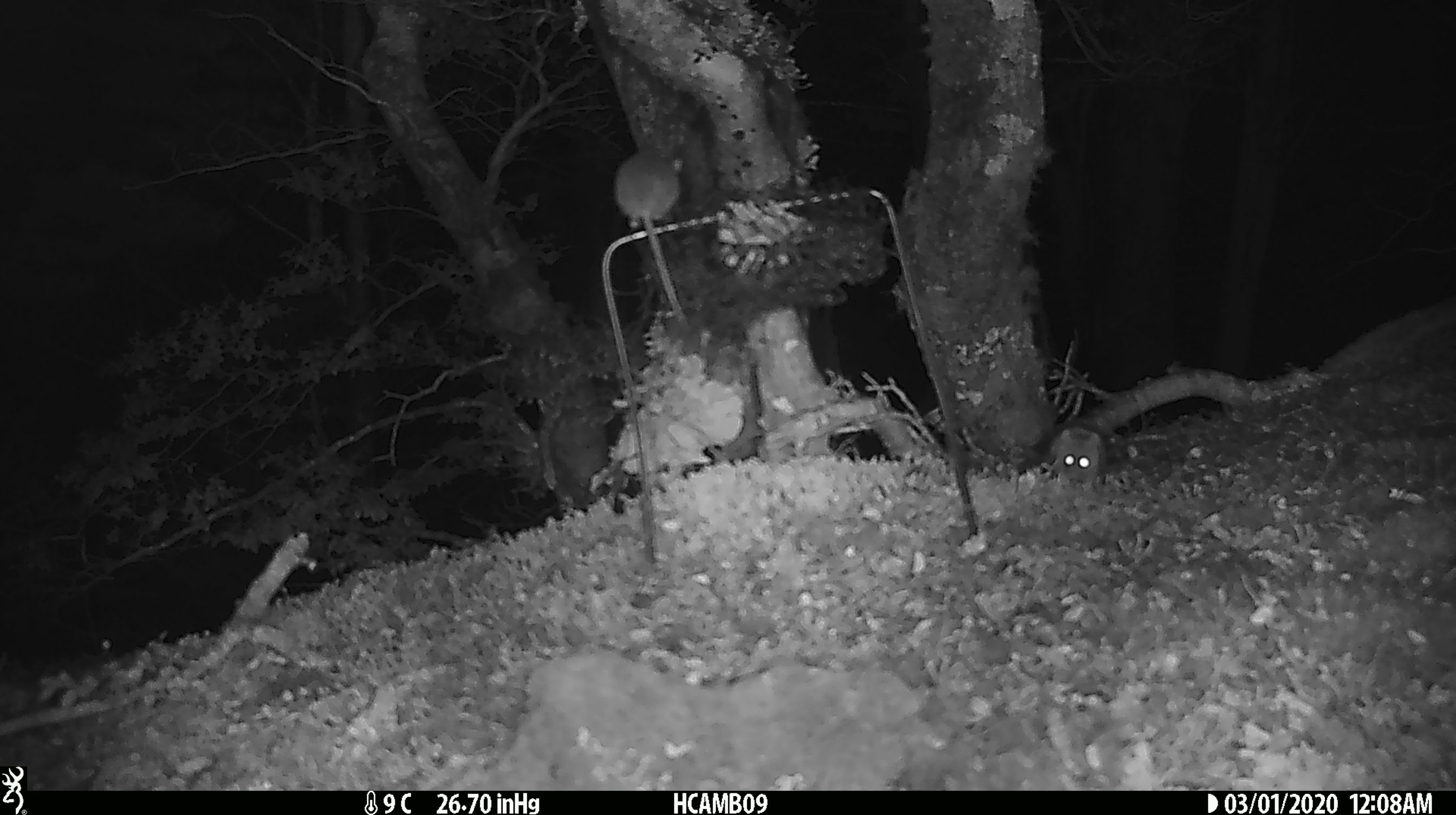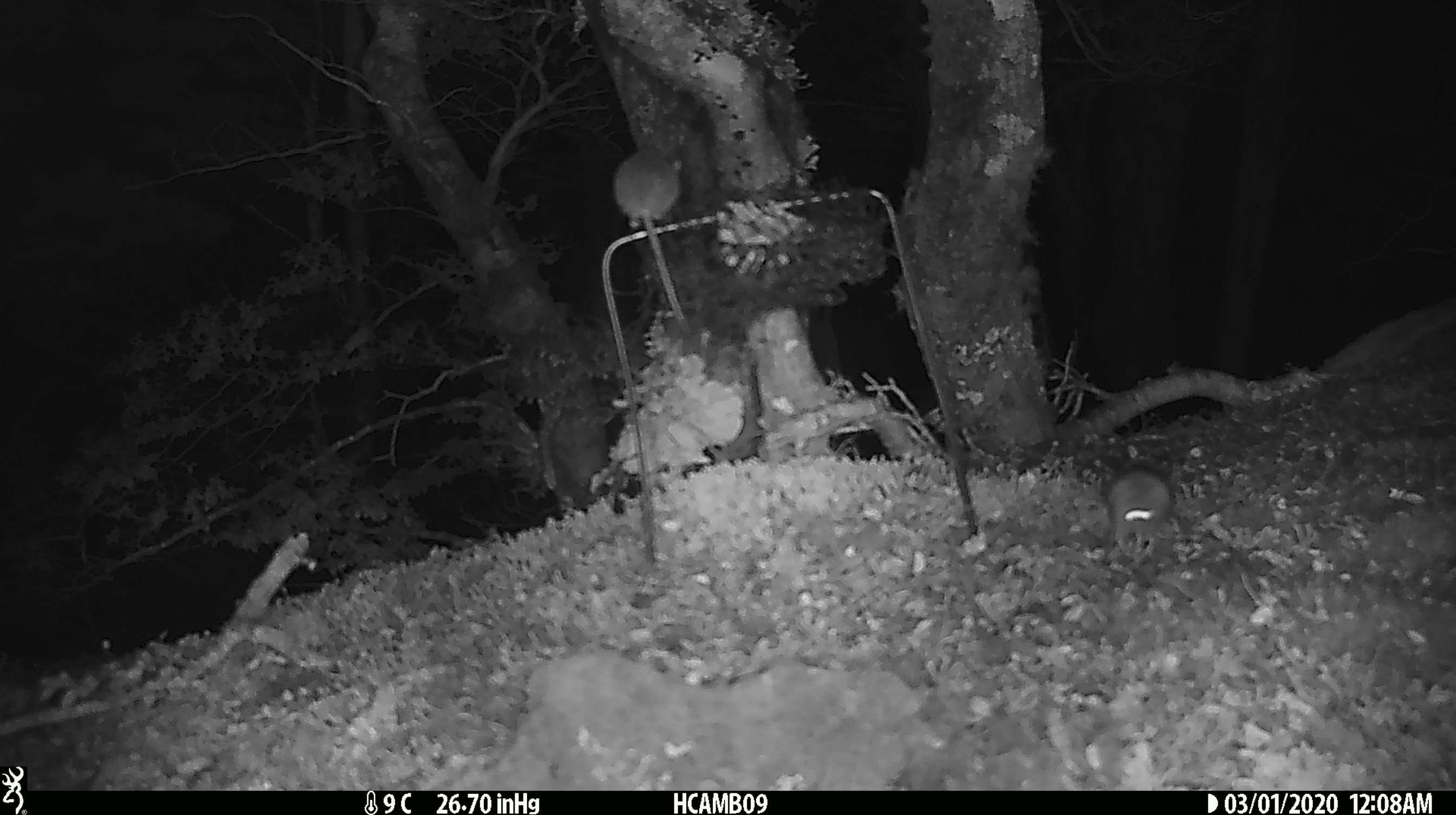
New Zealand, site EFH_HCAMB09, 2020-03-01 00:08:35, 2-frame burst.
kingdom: Animalia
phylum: Chordata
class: Mammalia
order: Rodentia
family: Muridae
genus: Mus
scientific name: Mus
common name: mouse